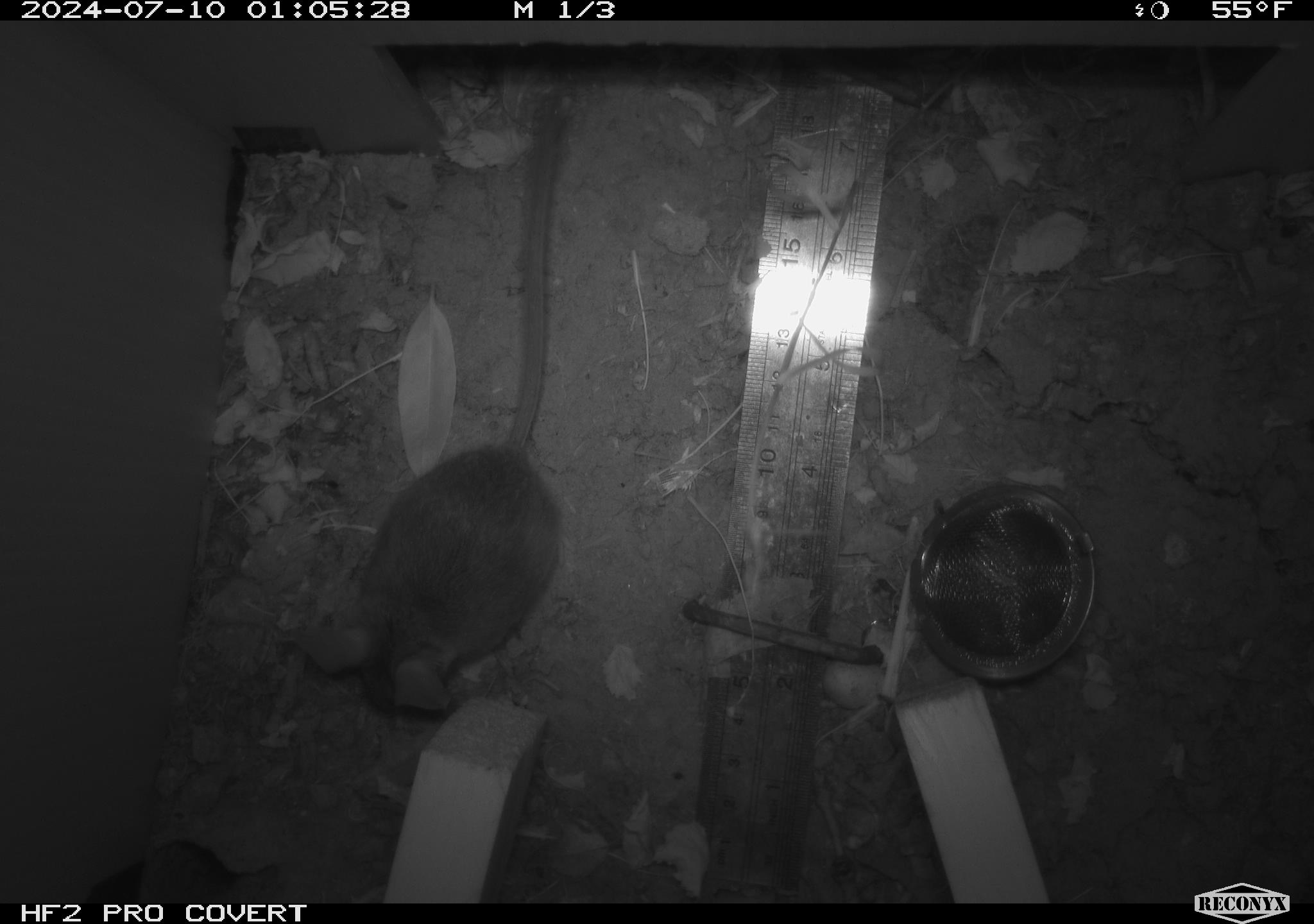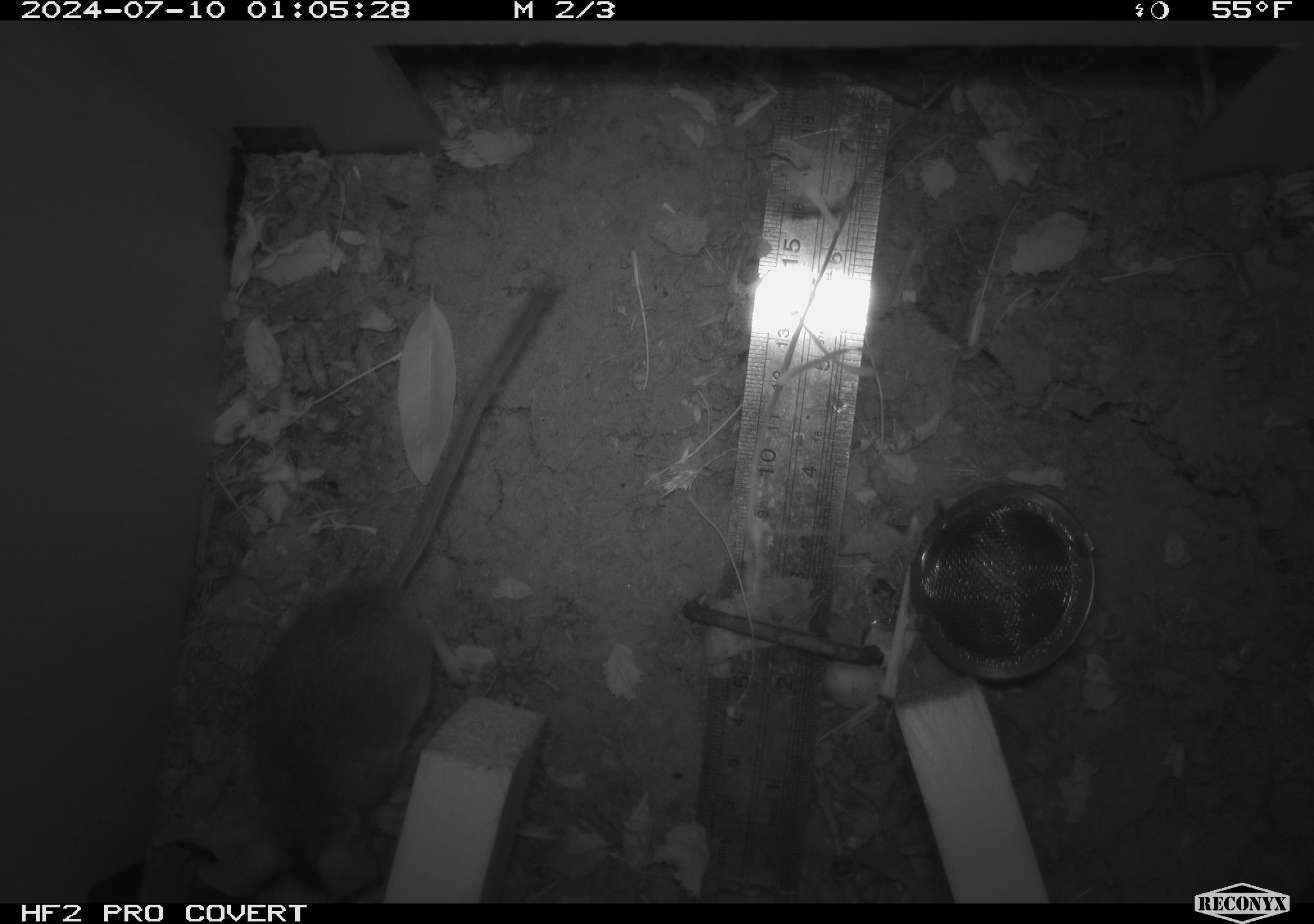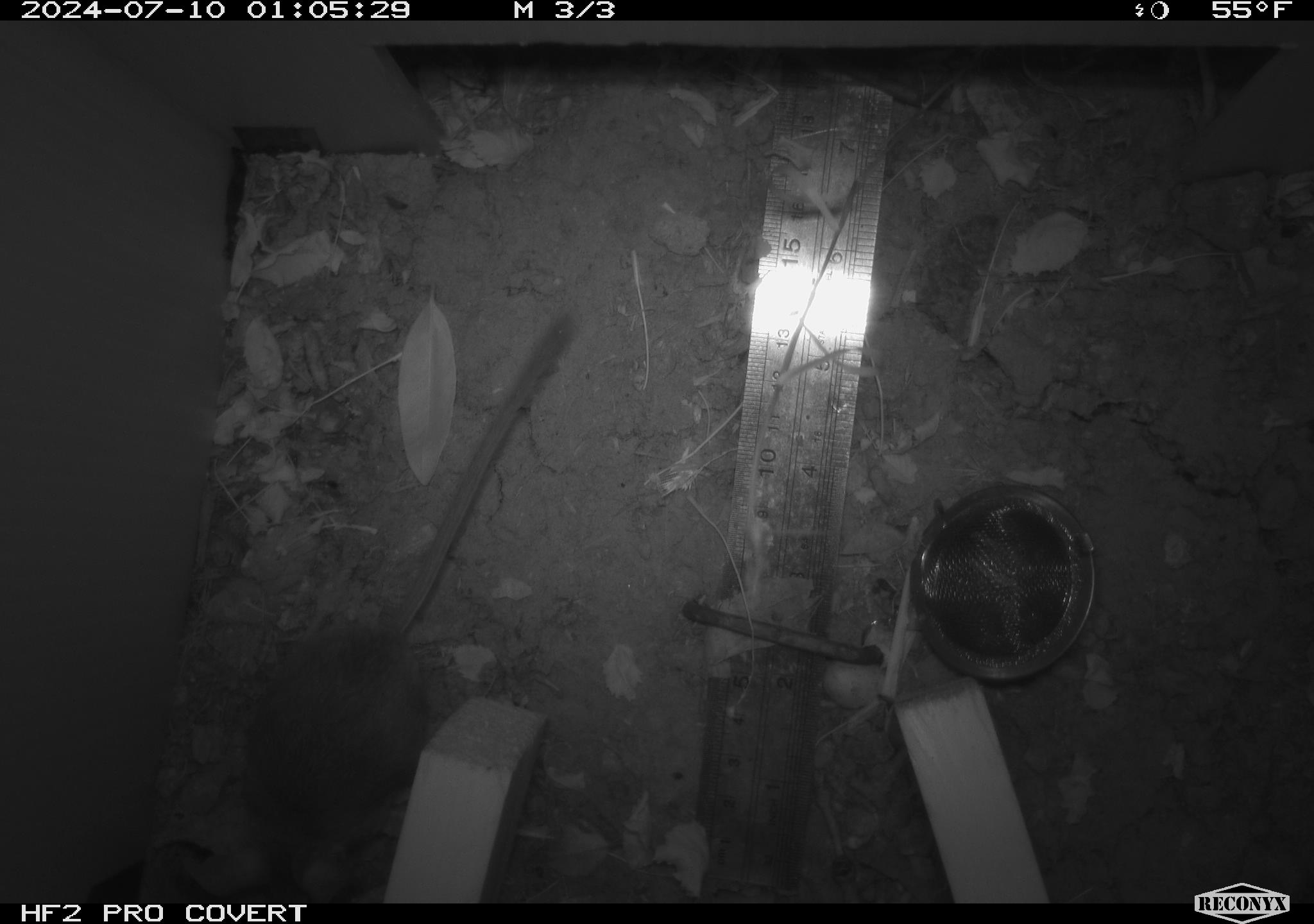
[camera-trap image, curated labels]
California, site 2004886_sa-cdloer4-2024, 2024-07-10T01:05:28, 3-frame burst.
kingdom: Animalia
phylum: Chordata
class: Mammalia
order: Rodentia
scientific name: Rodentia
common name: rodent